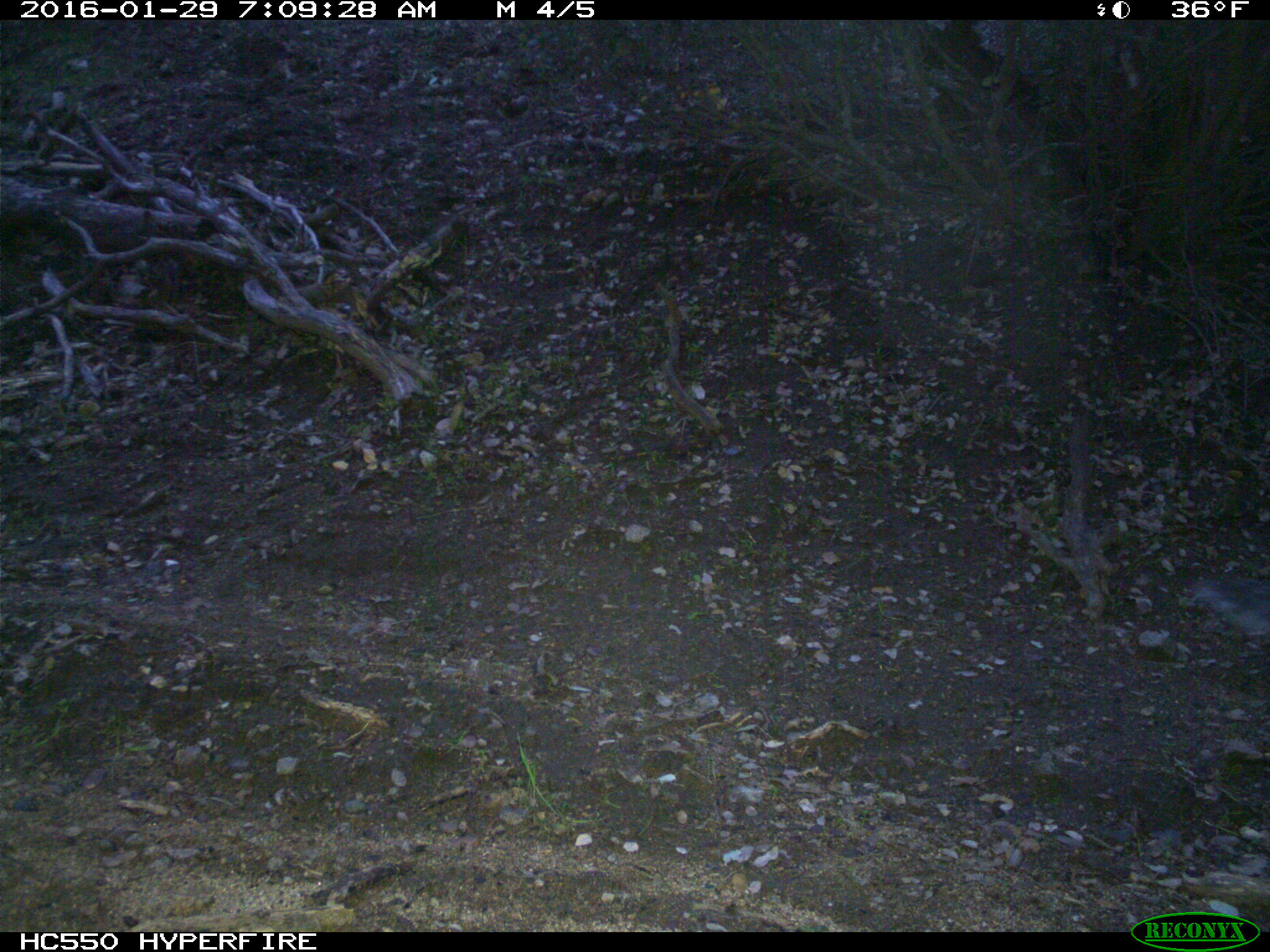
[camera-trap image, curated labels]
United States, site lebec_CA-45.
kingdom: Animalia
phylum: Chordata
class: Mammalia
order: Rodentia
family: Sciuridae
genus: Sciurus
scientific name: Sciurus carolinensis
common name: eastern gray squirrel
Sciurus carolinensis (eastern gray squirrel).